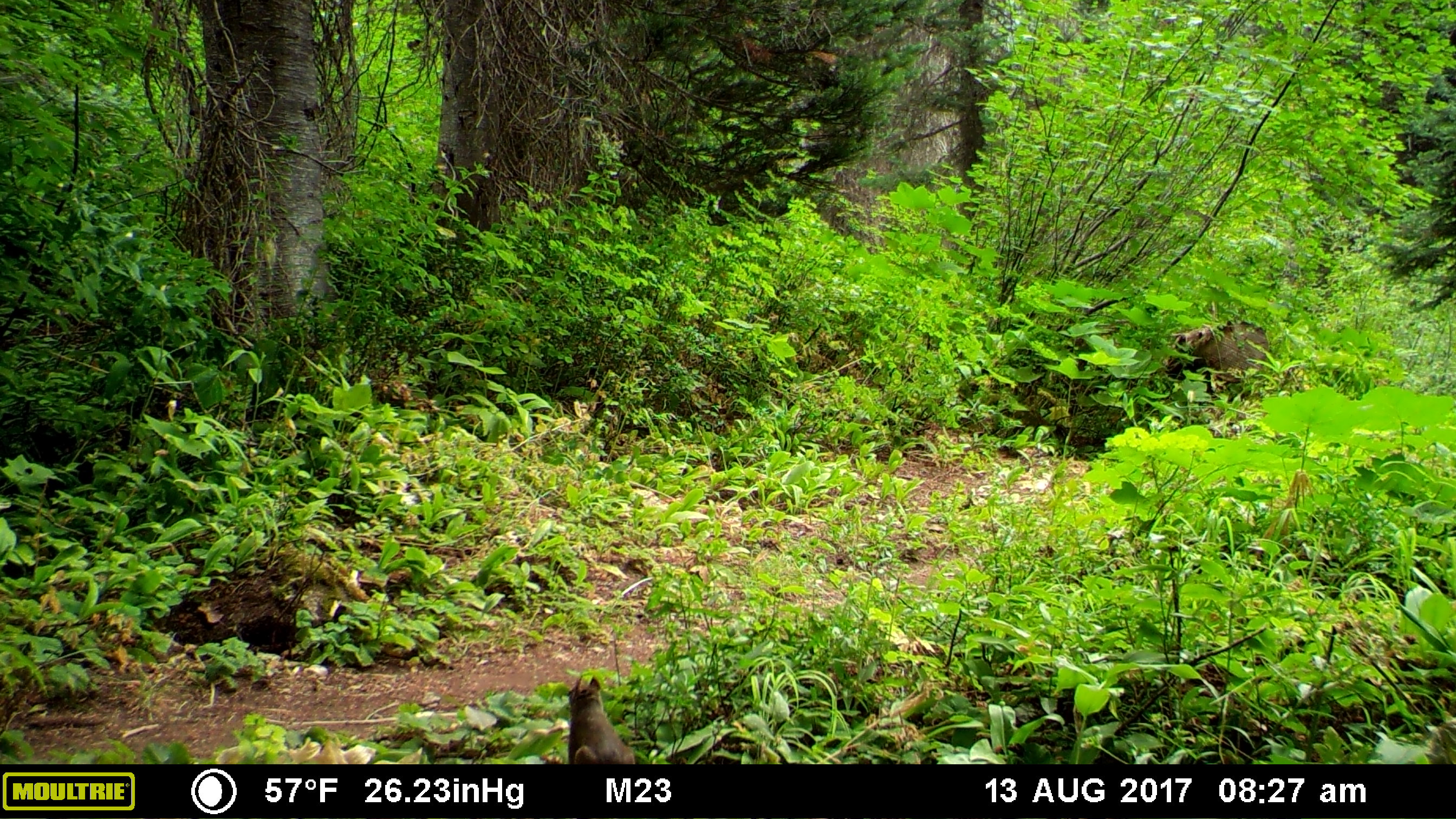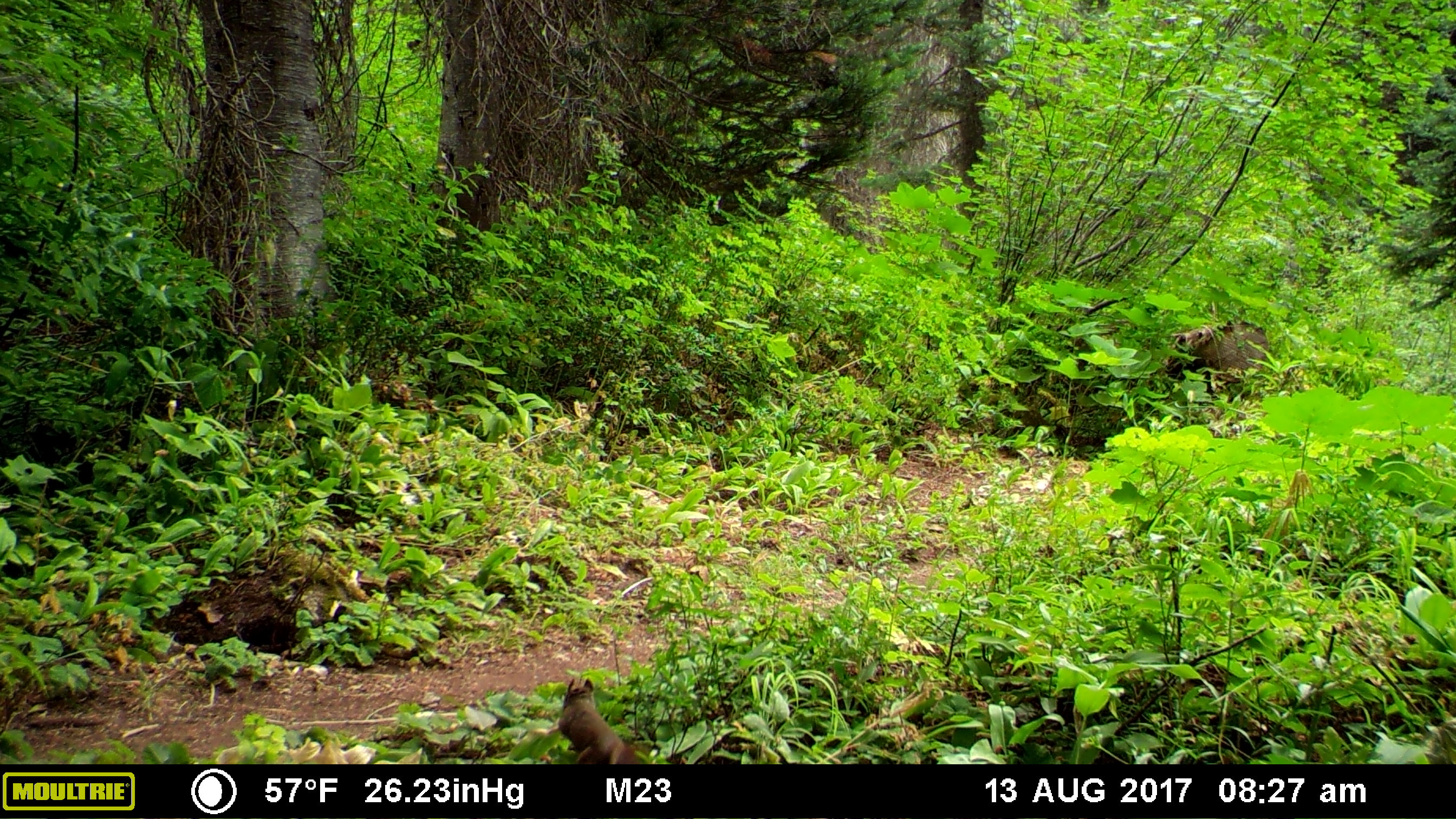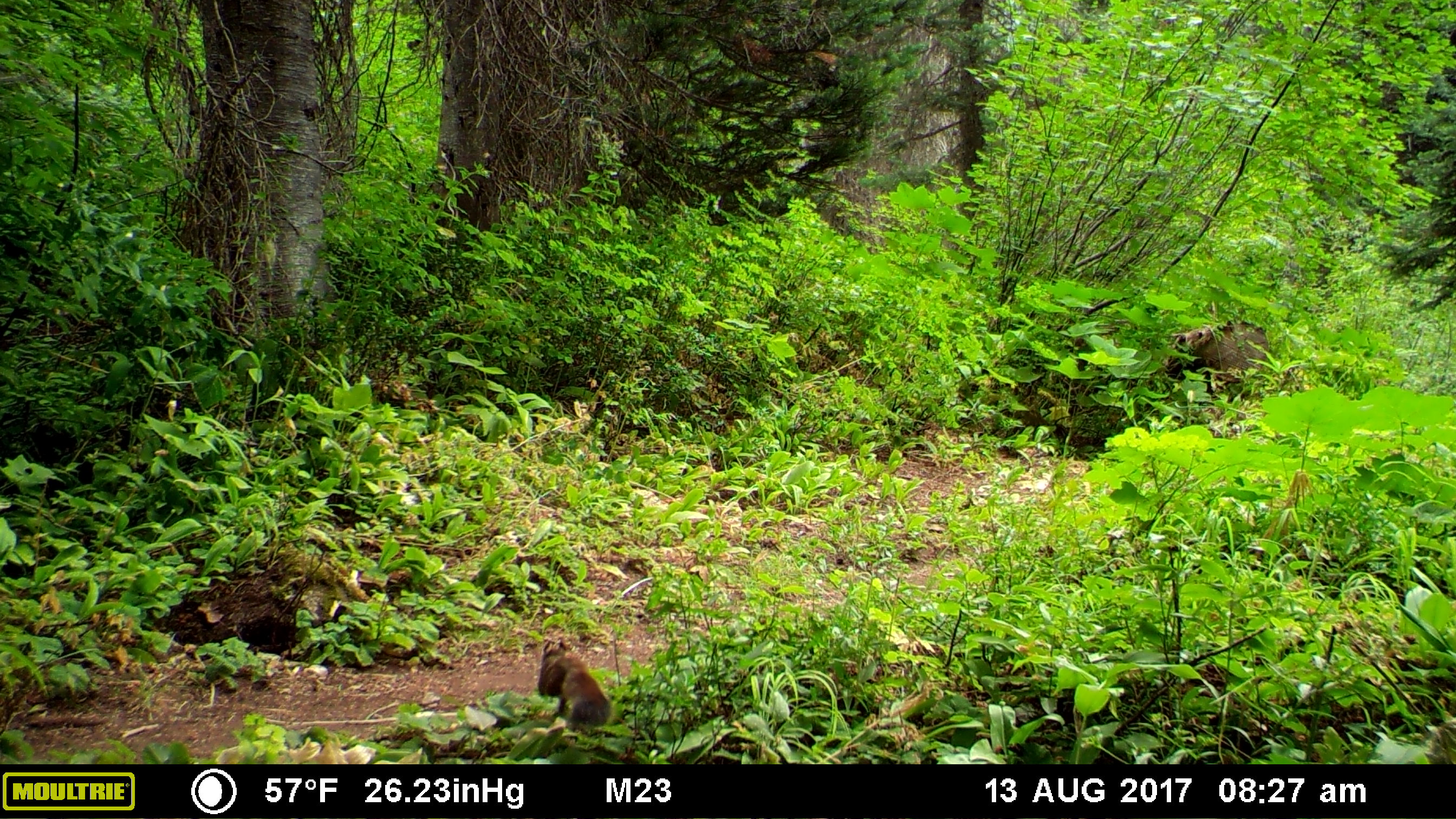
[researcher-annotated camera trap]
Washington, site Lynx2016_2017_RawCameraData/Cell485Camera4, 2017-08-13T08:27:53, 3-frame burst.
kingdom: Animalia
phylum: Chordata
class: Mammalia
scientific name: Mammalia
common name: small mammal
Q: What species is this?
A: Small mammal (Mammalia).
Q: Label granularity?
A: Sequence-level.